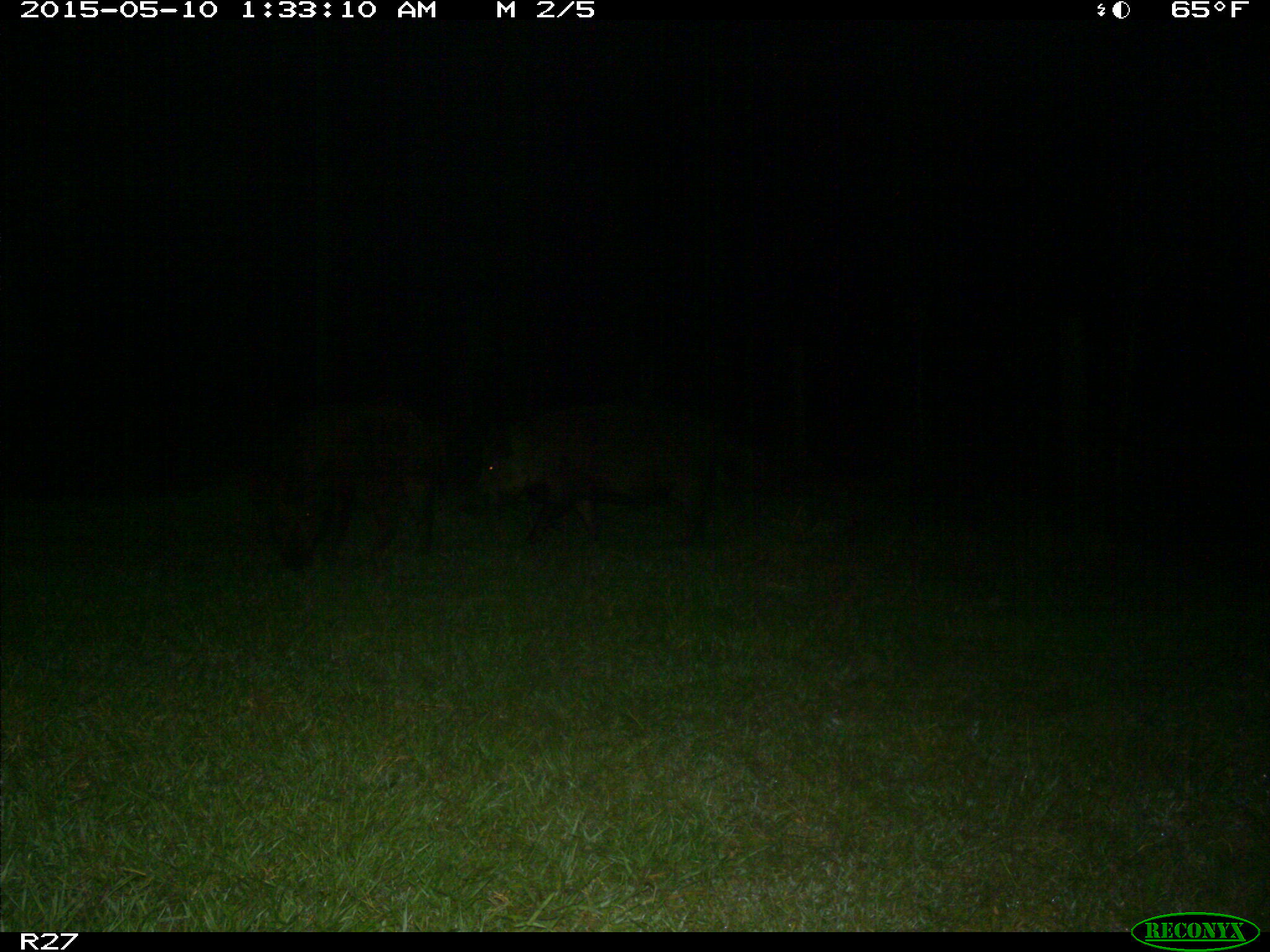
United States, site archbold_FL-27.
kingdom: Animalia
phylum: Chordata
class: Mammalia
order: Artiodactyla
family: Suidae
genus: Sus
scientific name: Sus scrofa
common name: wild boar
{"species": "Sus scrofa (wild boar)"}